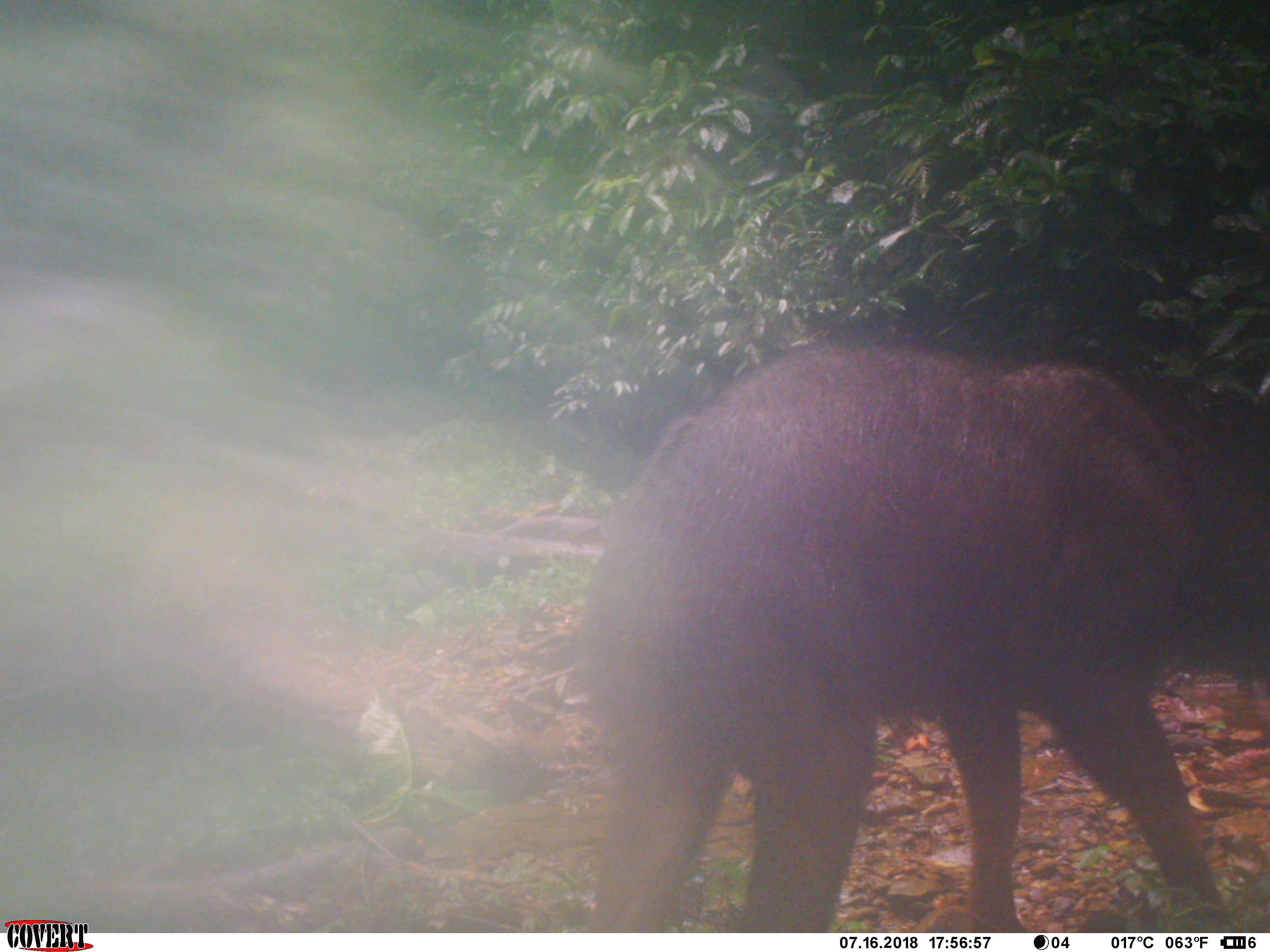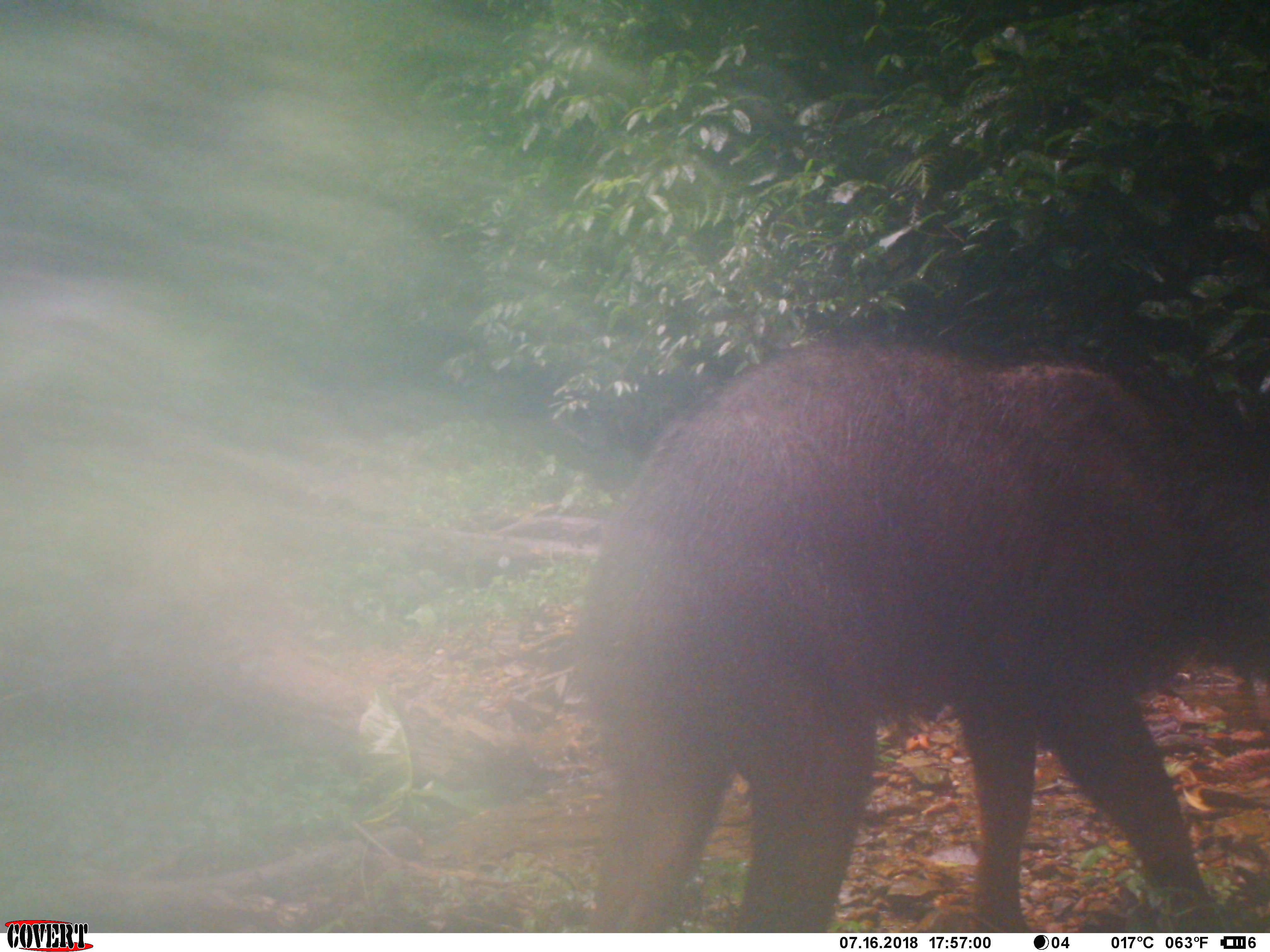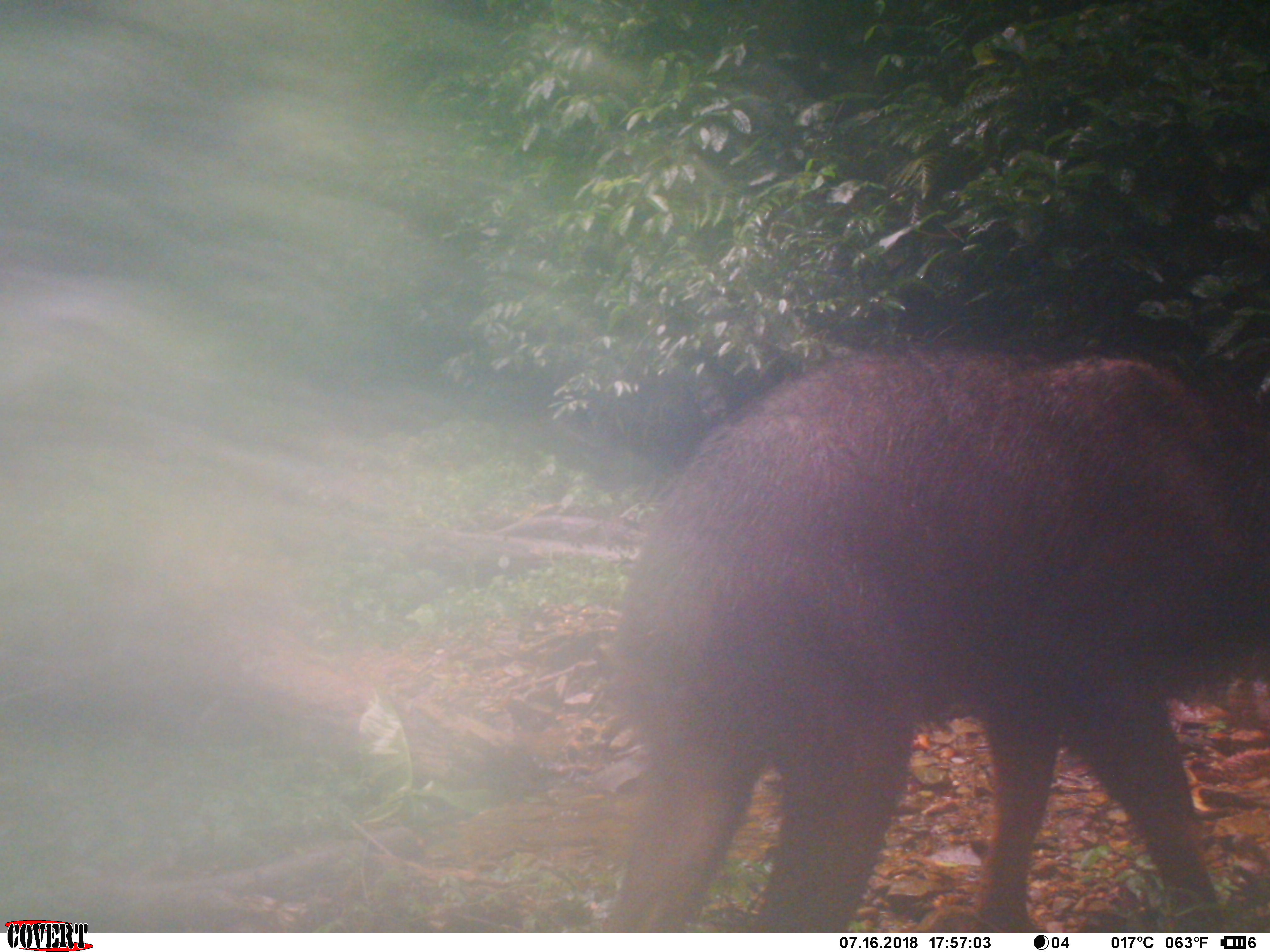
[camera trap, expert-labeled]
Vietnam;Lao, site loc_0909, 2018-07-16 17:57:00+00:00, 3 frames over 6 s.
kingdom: Animalia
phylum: Chordata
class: Mammalia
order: Artiodactyla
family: Bovidae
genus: Capricornis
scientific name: Capricornis sumatraensis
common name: chinese serow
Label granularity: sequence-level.